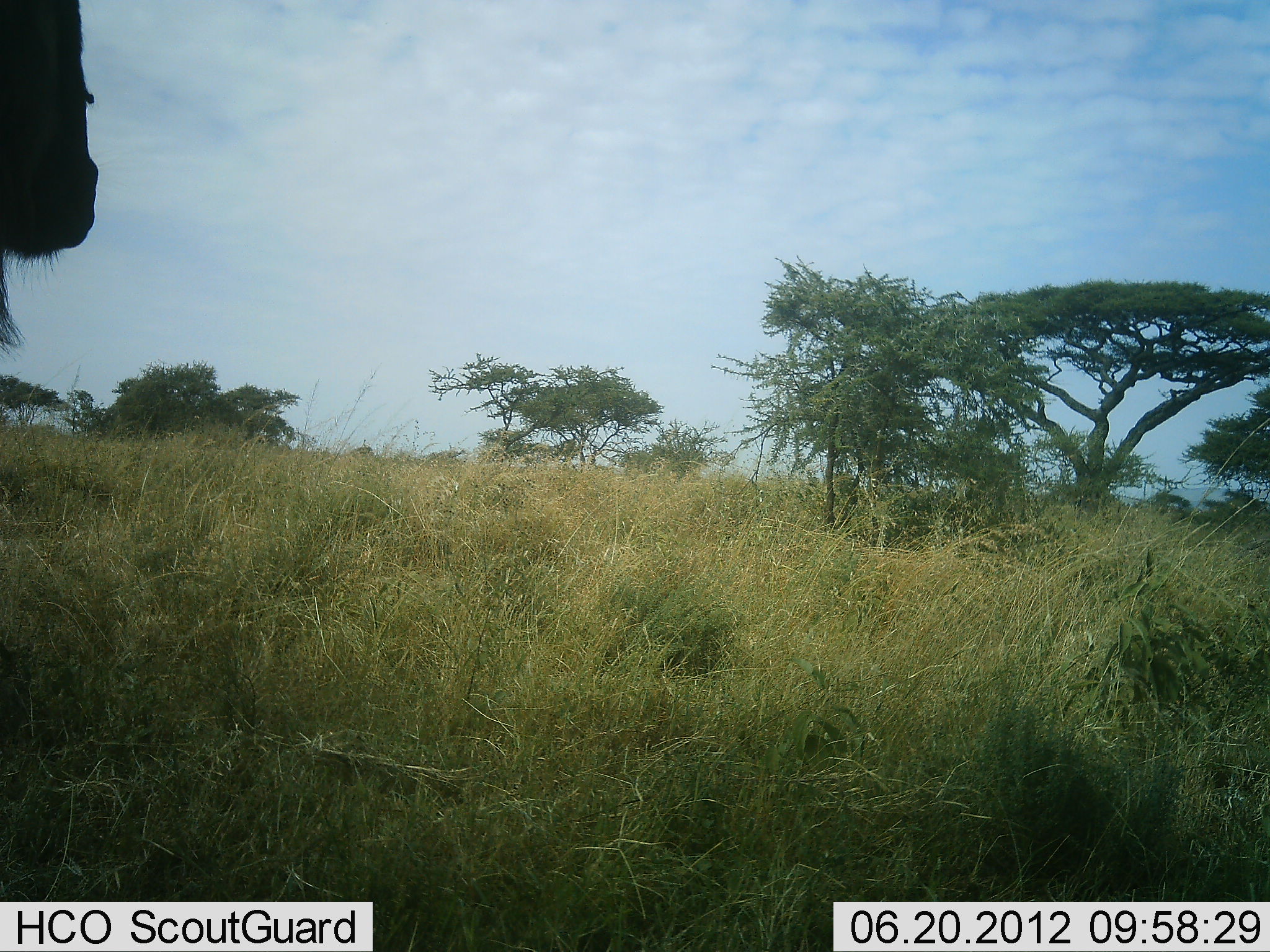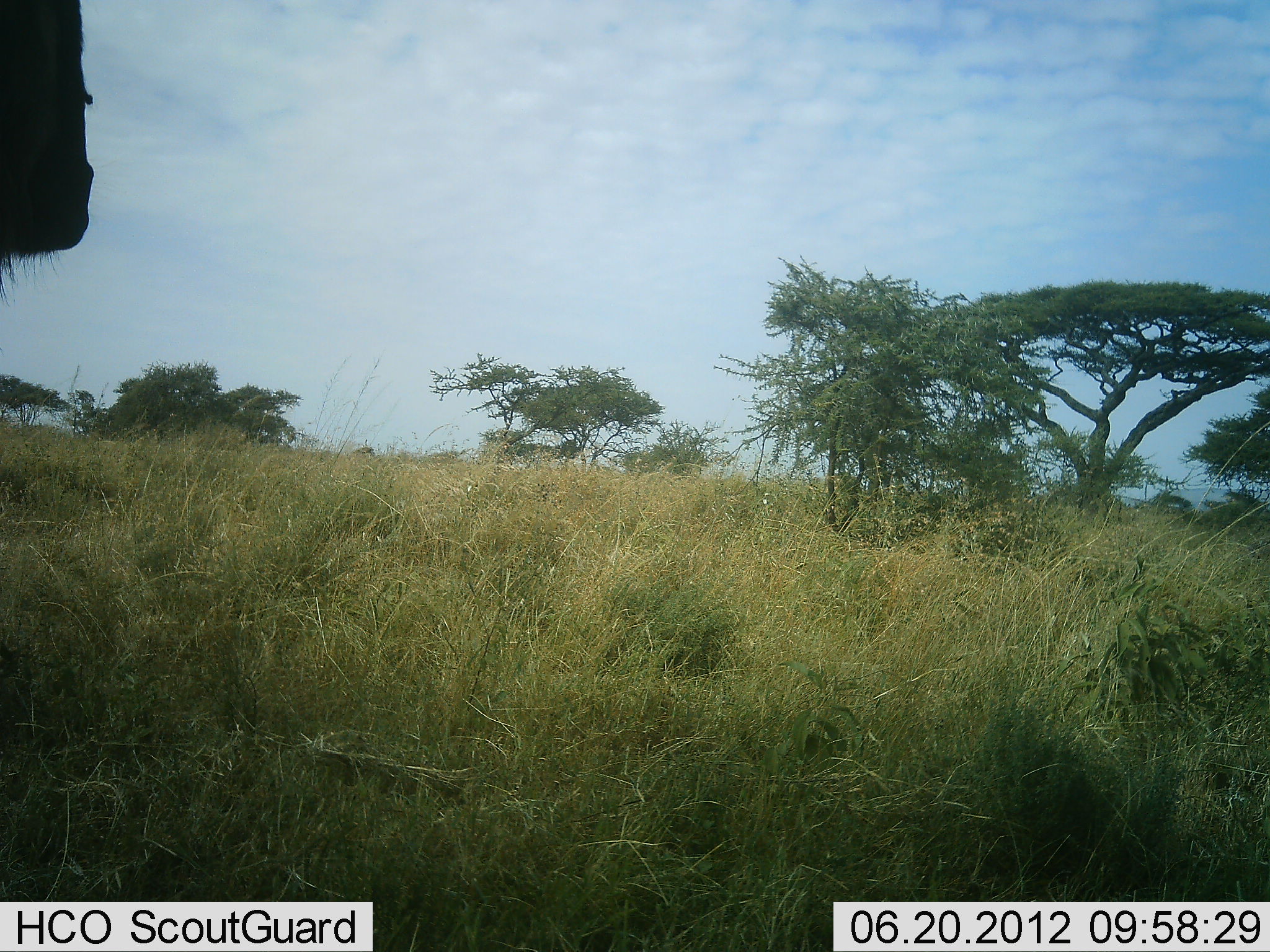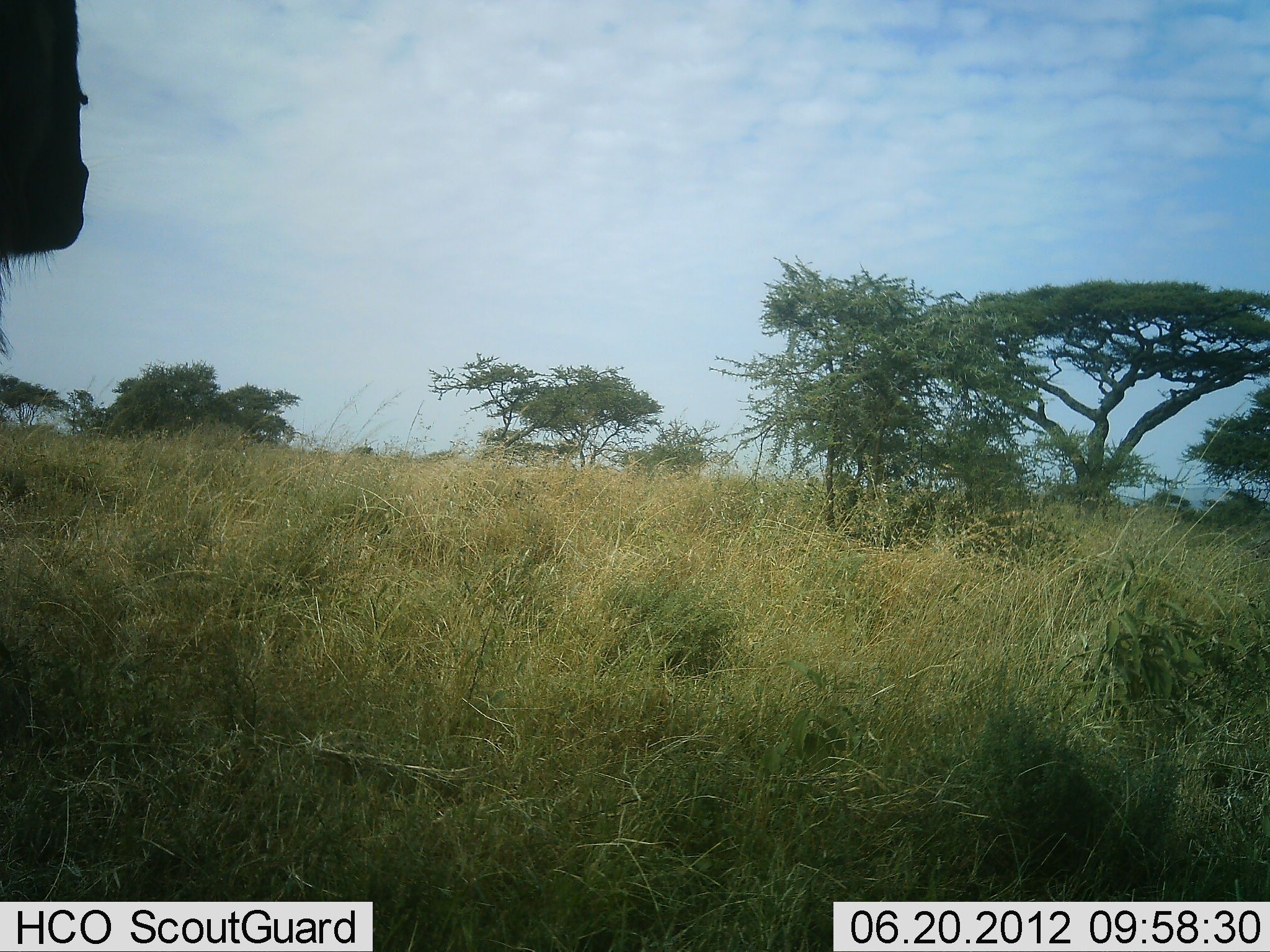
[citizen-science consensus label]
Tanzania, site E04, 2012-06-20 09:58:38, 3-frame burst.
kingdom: Animalia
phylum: Chordata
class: Mammalia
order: Artiodactyla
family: Bovidae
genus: Connochaetes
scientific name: Connochaetes taurinus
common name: blue wildebeest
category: wildebeest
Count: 1.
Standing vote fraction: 100%.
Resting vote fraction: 0%.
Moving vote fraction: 0%.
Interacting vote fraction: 0%.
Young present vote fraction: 0%.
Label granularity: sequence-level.